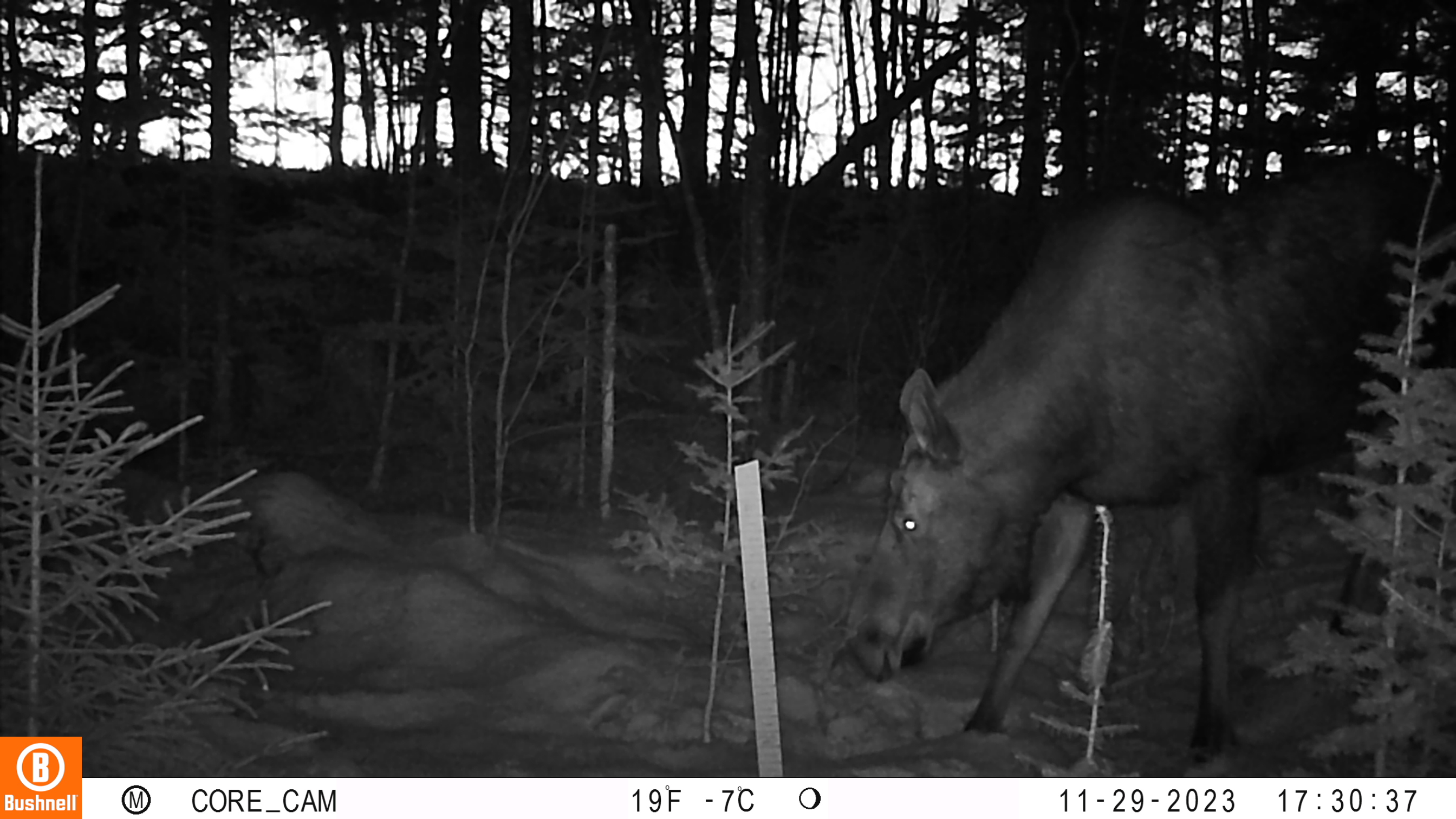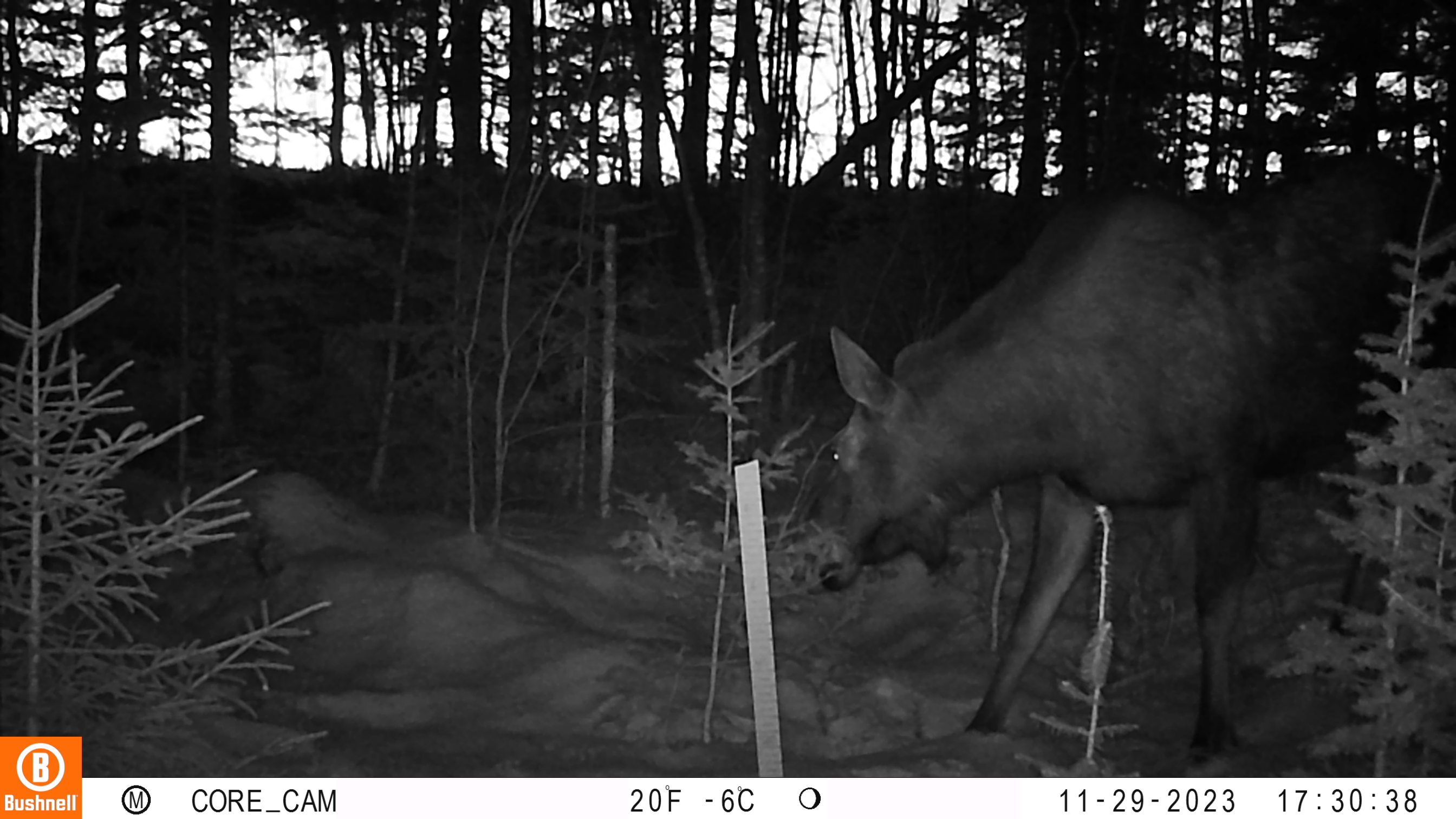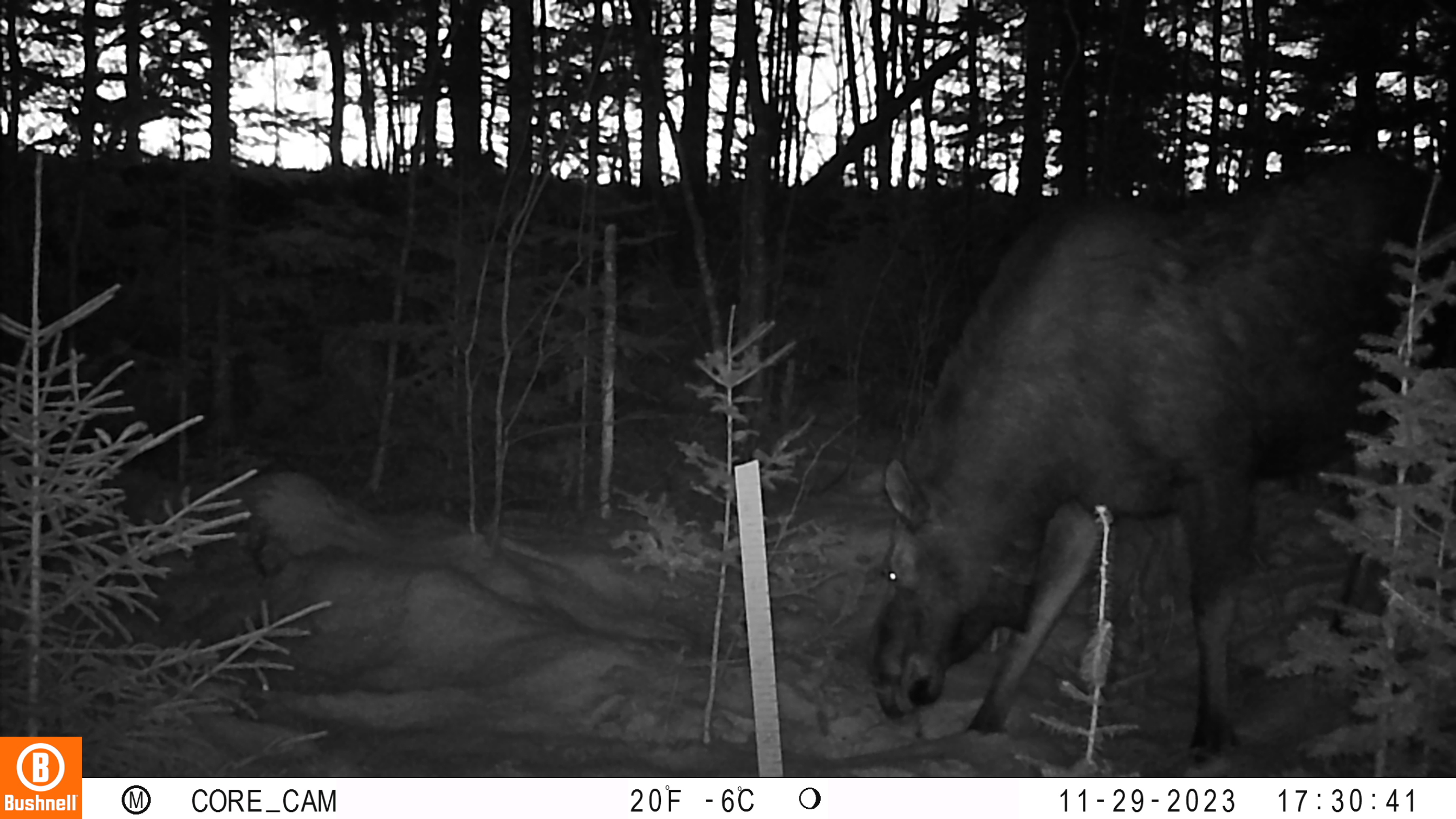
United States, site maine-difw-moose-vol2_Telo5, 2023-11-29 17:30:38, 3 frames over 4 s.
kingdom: Animalia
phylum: Chordata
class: Mammalia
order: Artiodactyla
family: Cervidae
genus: Alces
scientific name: Alces alces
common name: moose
Moose (Alces alces).